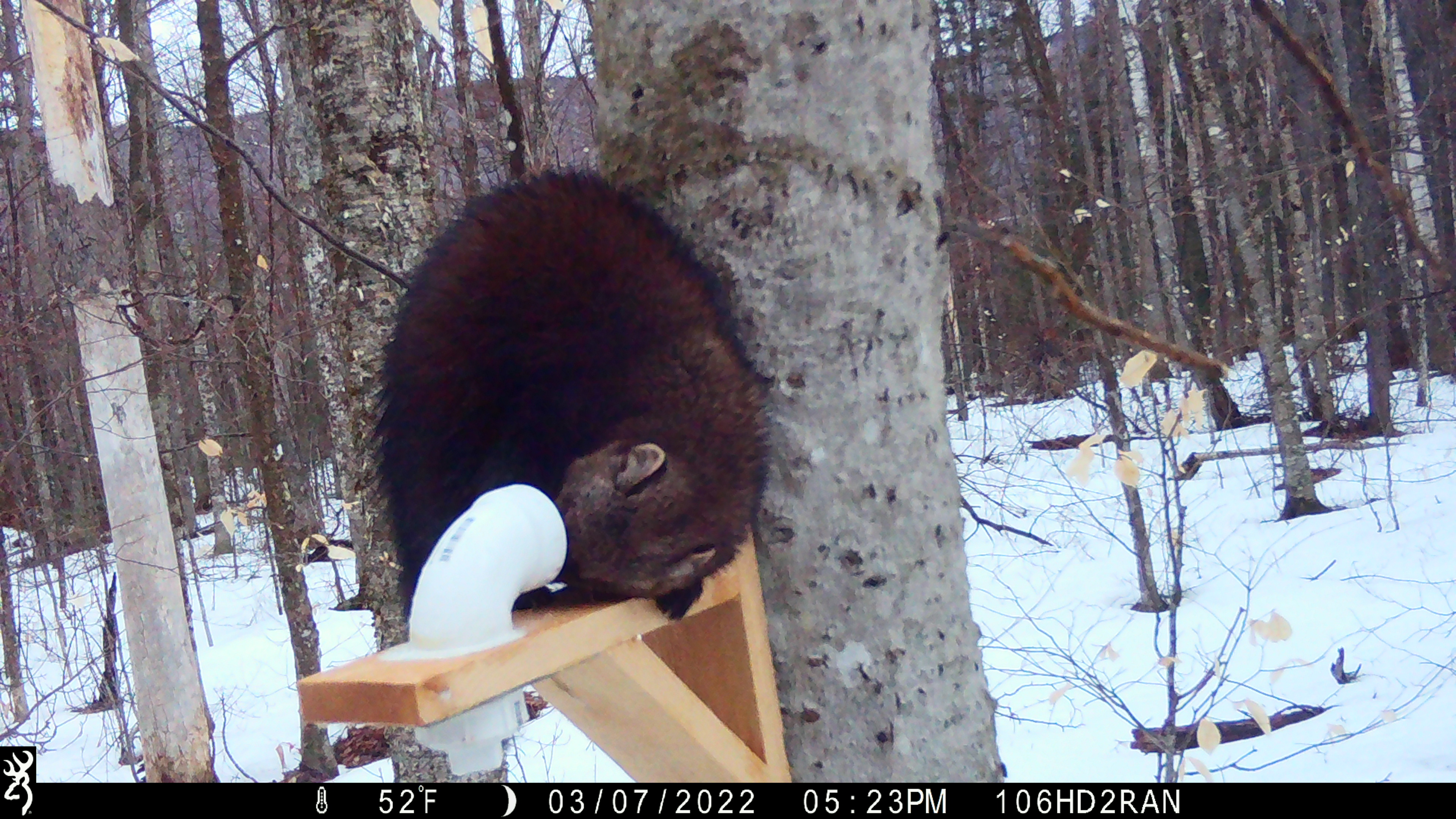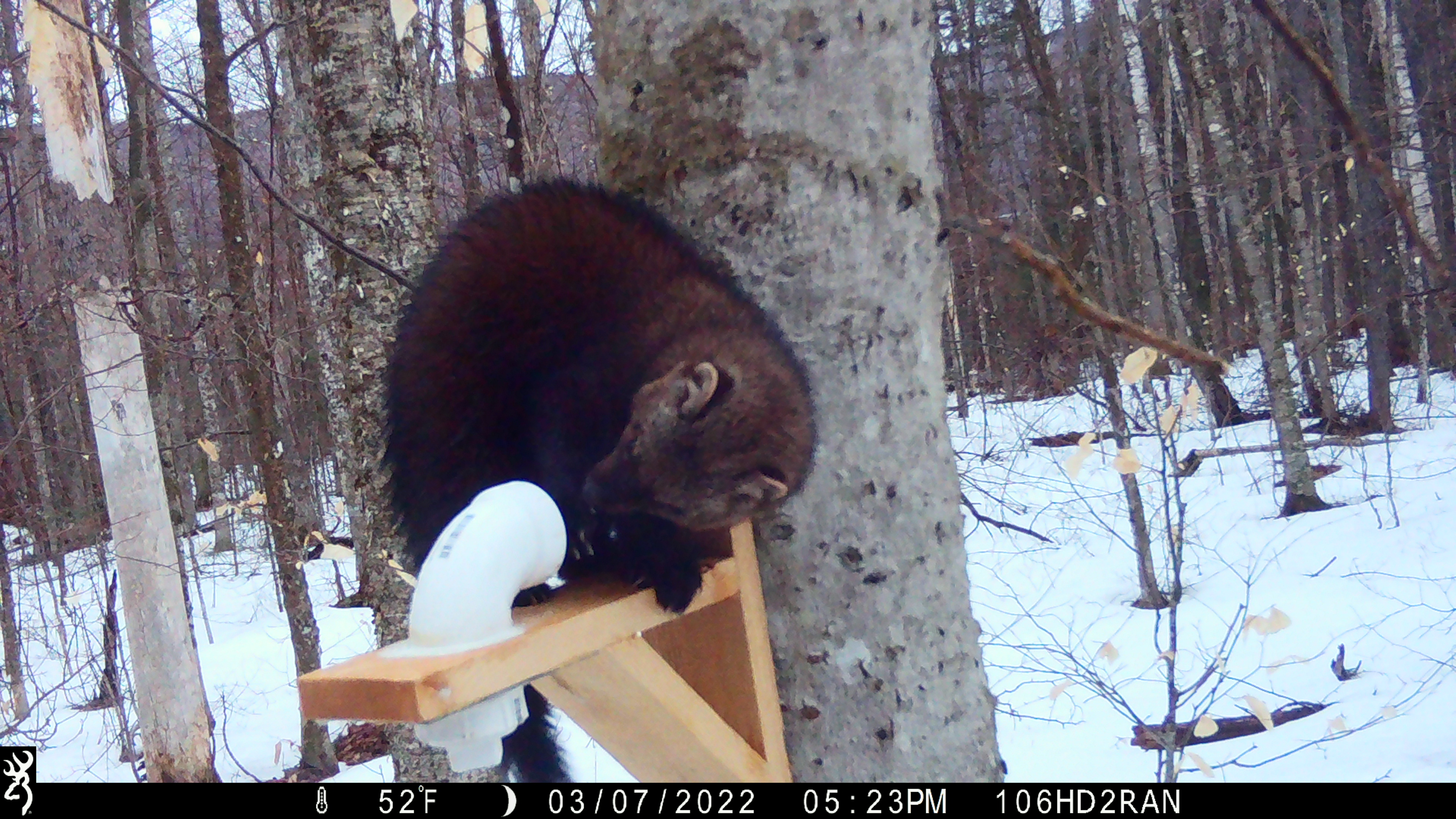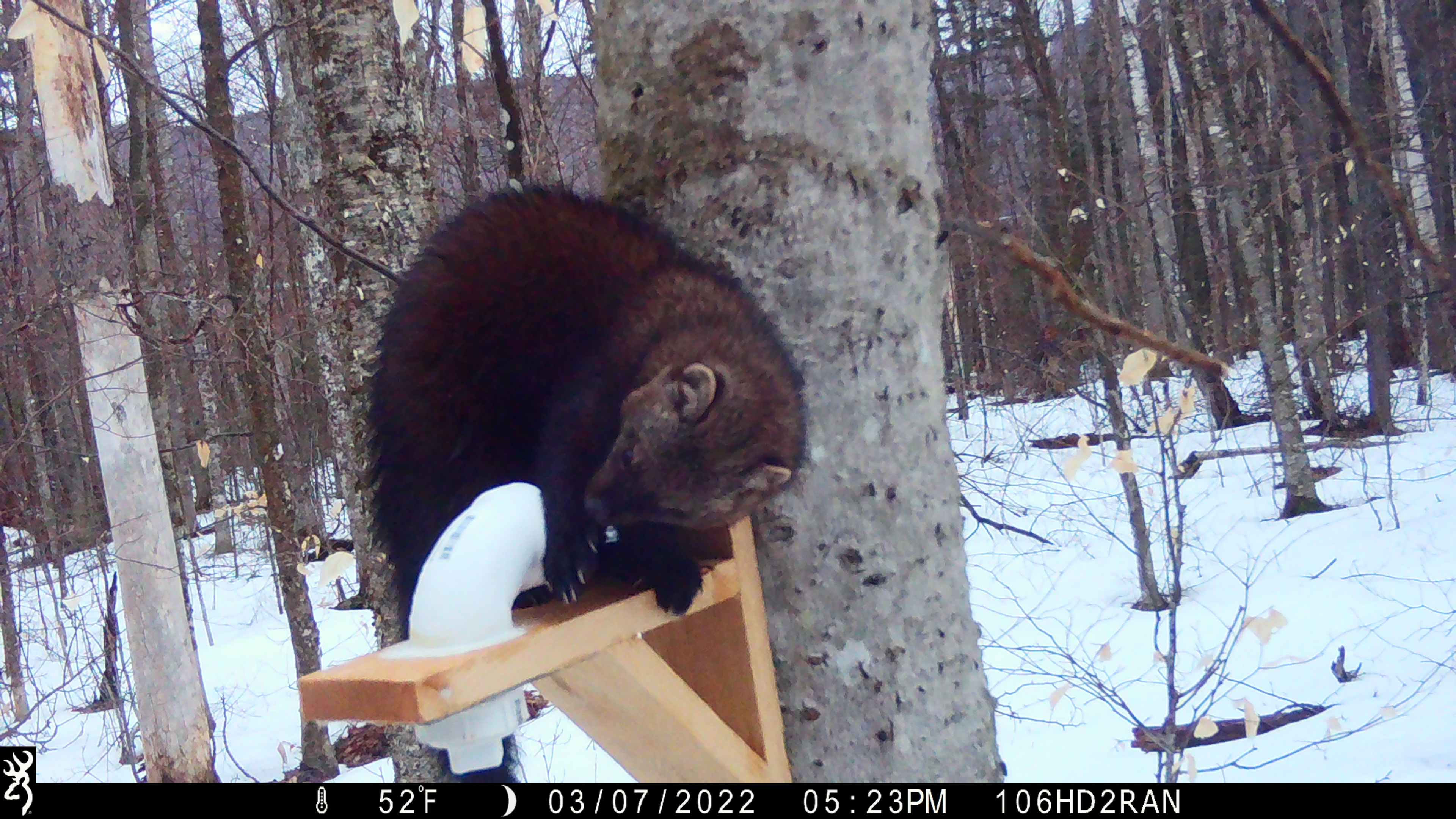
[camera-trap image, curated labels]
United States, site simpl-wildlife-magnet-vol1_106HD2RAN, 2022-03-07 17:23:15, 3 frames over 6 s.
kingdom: Animalia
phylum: Chordata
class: Mammalia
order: Carnivora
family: Mustelidae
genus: Pekania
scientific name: Pekania pennanti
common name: fisher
Fisher (Pekania pennanti).